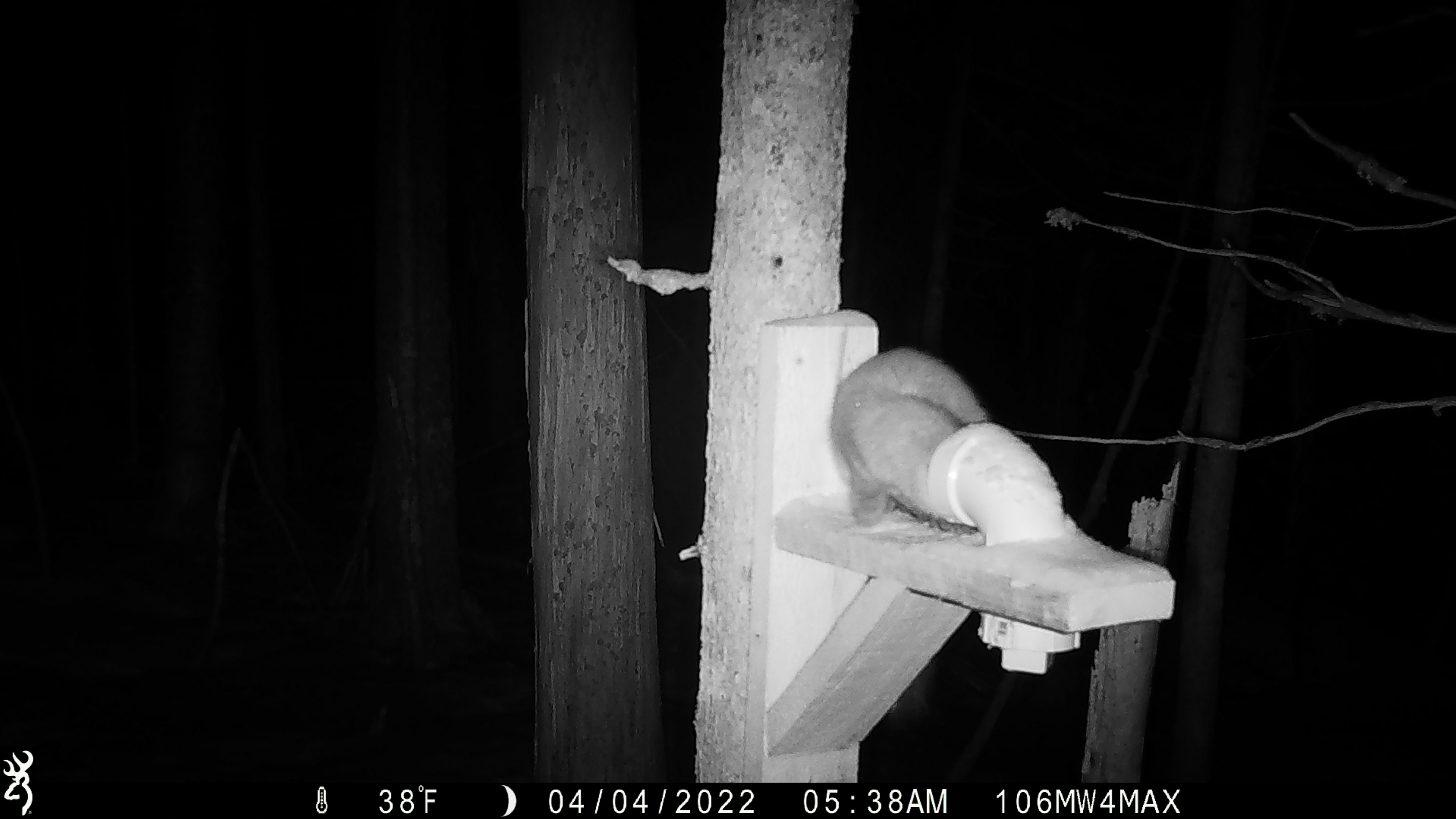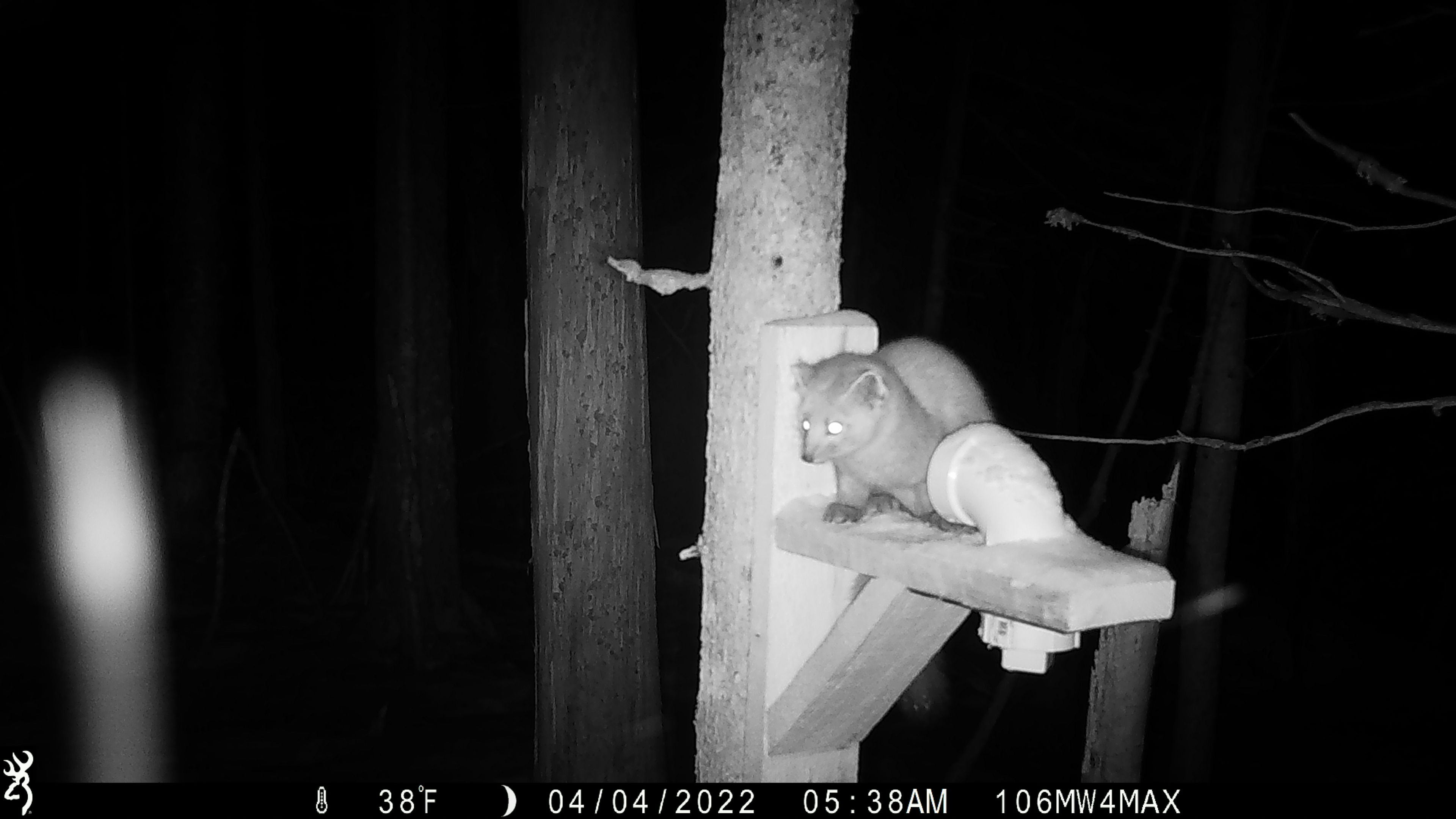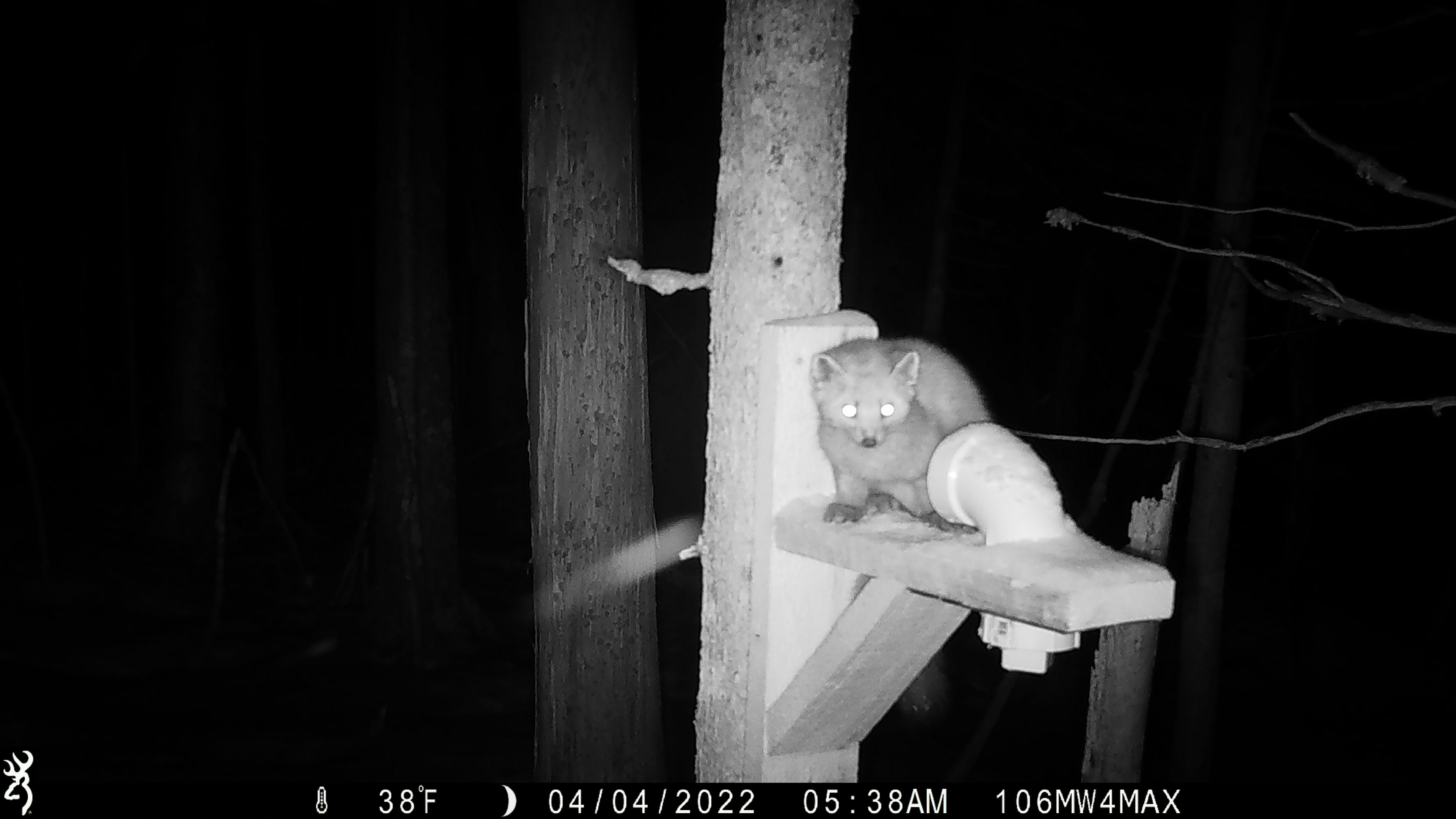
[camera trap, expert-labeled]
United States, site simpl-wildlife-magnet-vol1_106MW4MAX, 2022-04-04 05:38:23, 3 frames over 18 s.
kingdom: Animalia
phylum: Chordata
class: Mammalia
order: Carnivora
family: Mustelidae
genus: Martes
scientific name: Martes americana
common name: american marten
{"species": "american marten (Martes americana)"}